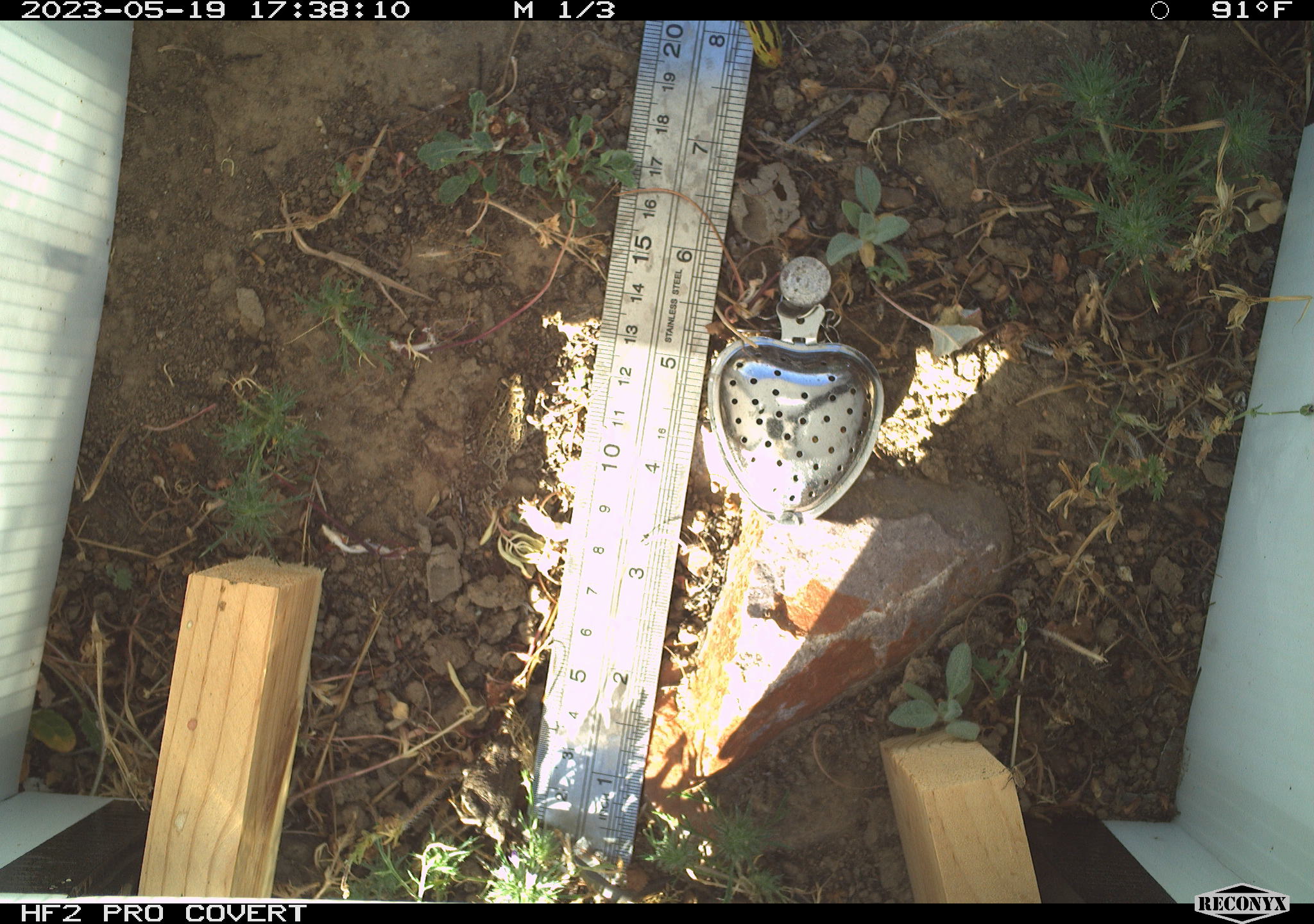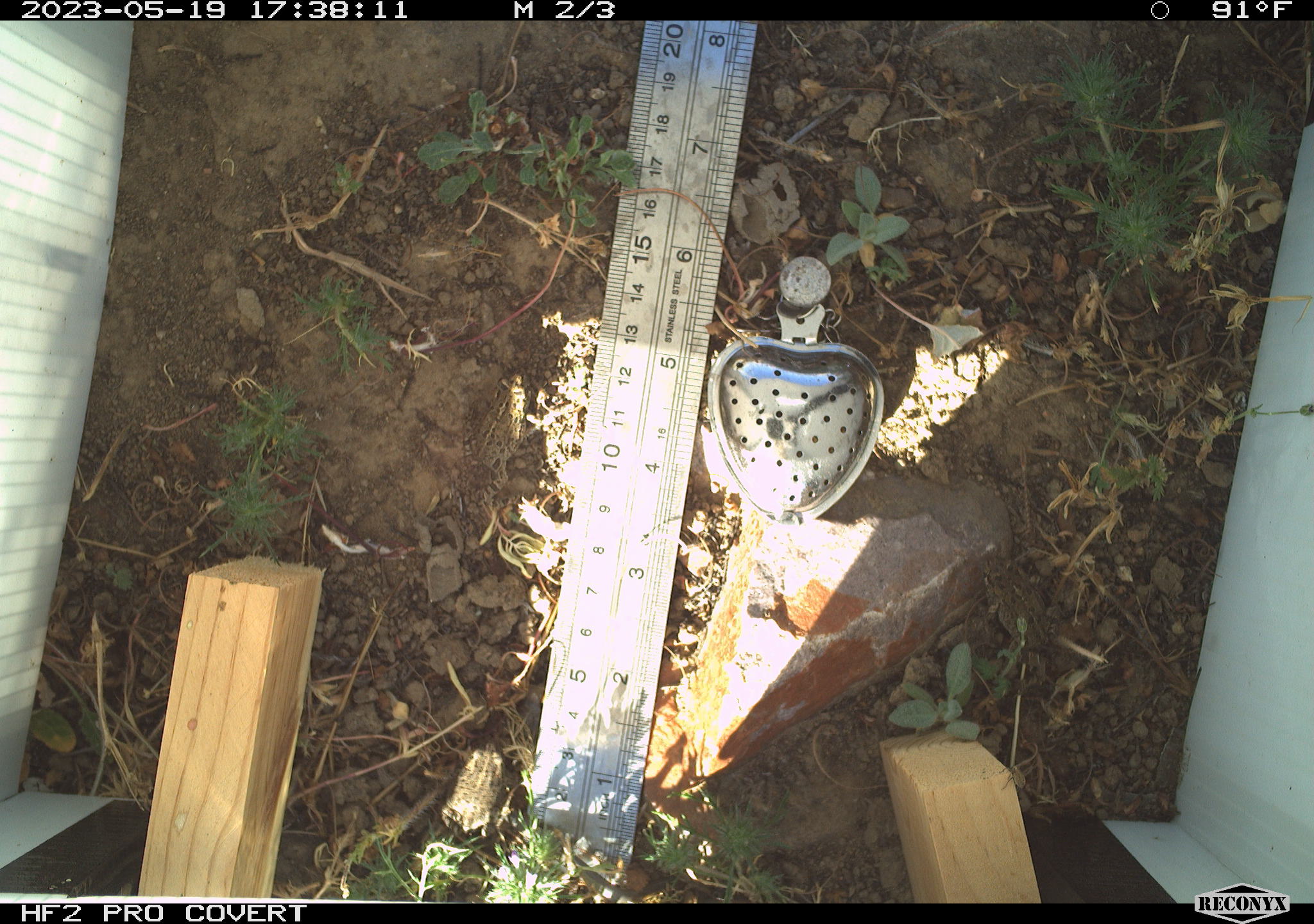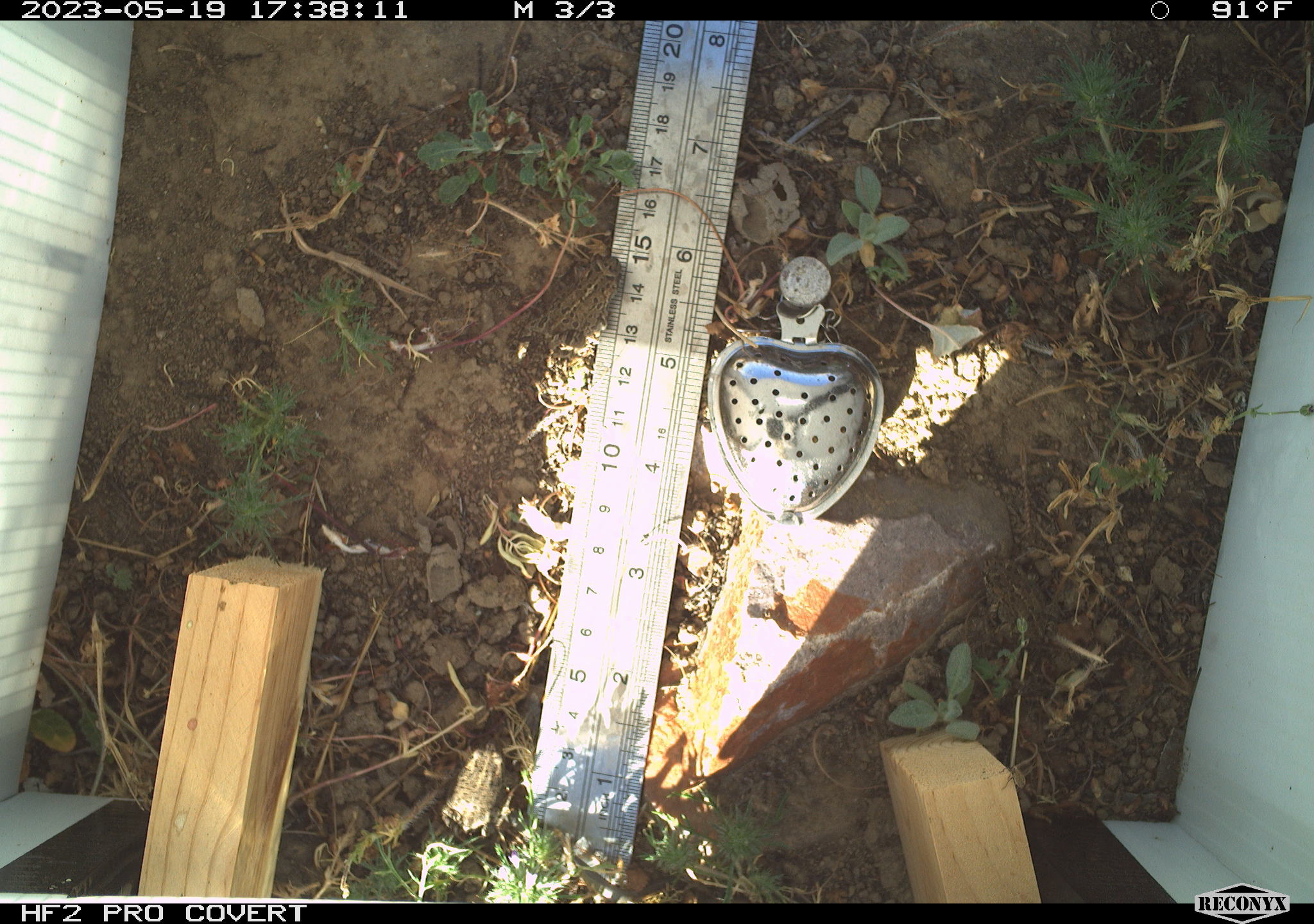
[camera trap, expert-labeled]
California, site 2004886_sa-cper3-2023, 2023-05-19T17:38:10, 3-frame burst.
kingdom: Animalia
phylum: Chordata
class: Amphibia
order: Anura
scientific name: Anura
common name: frogs